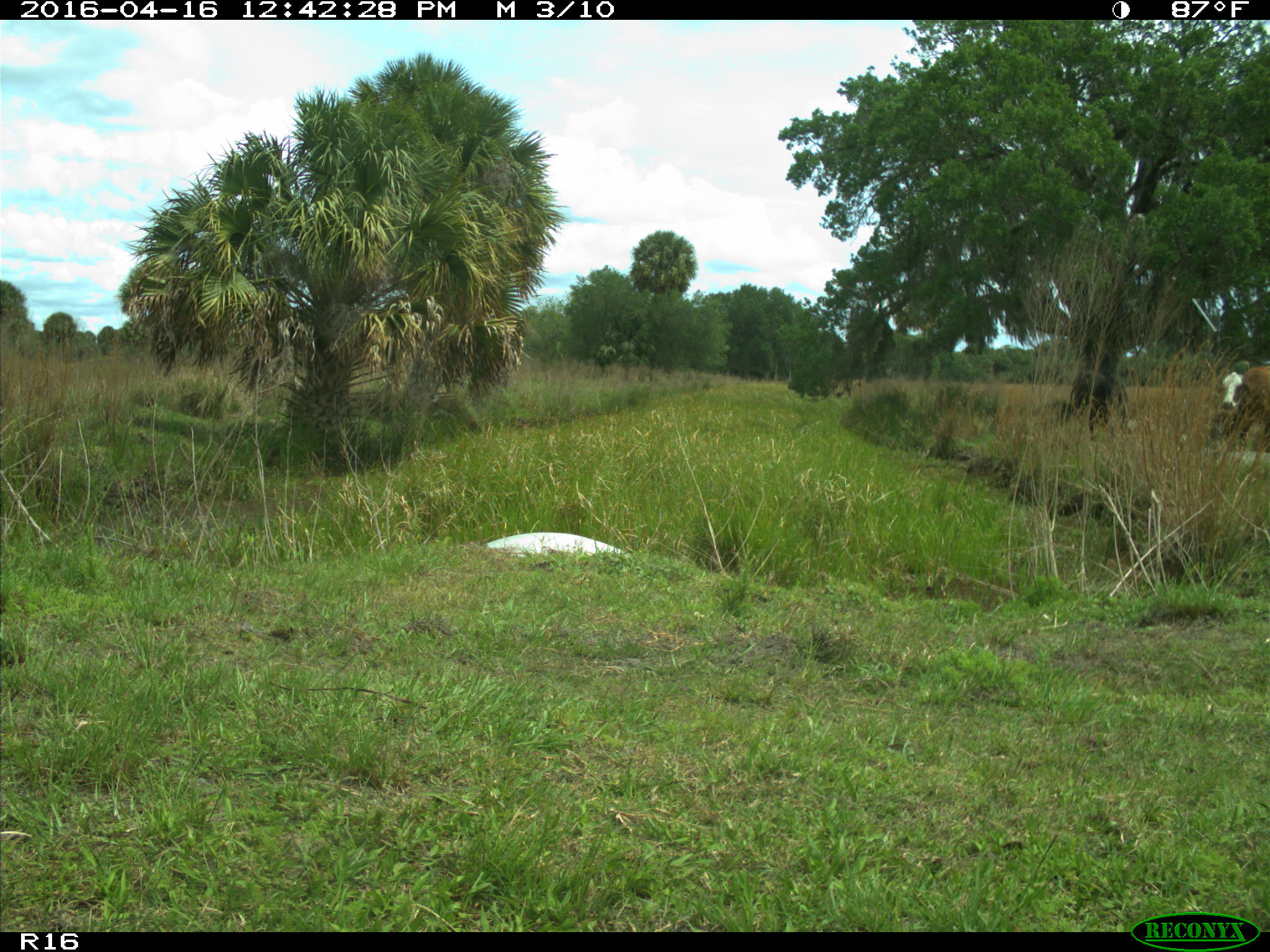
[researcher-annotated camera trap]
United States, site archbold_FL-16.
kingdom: Animalia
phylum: Chordata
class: Mammalia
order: Artiodactyla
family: Bovidae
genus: Bos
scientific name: Bos taurus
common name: domestic cow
Bos taurus (domestic cow).